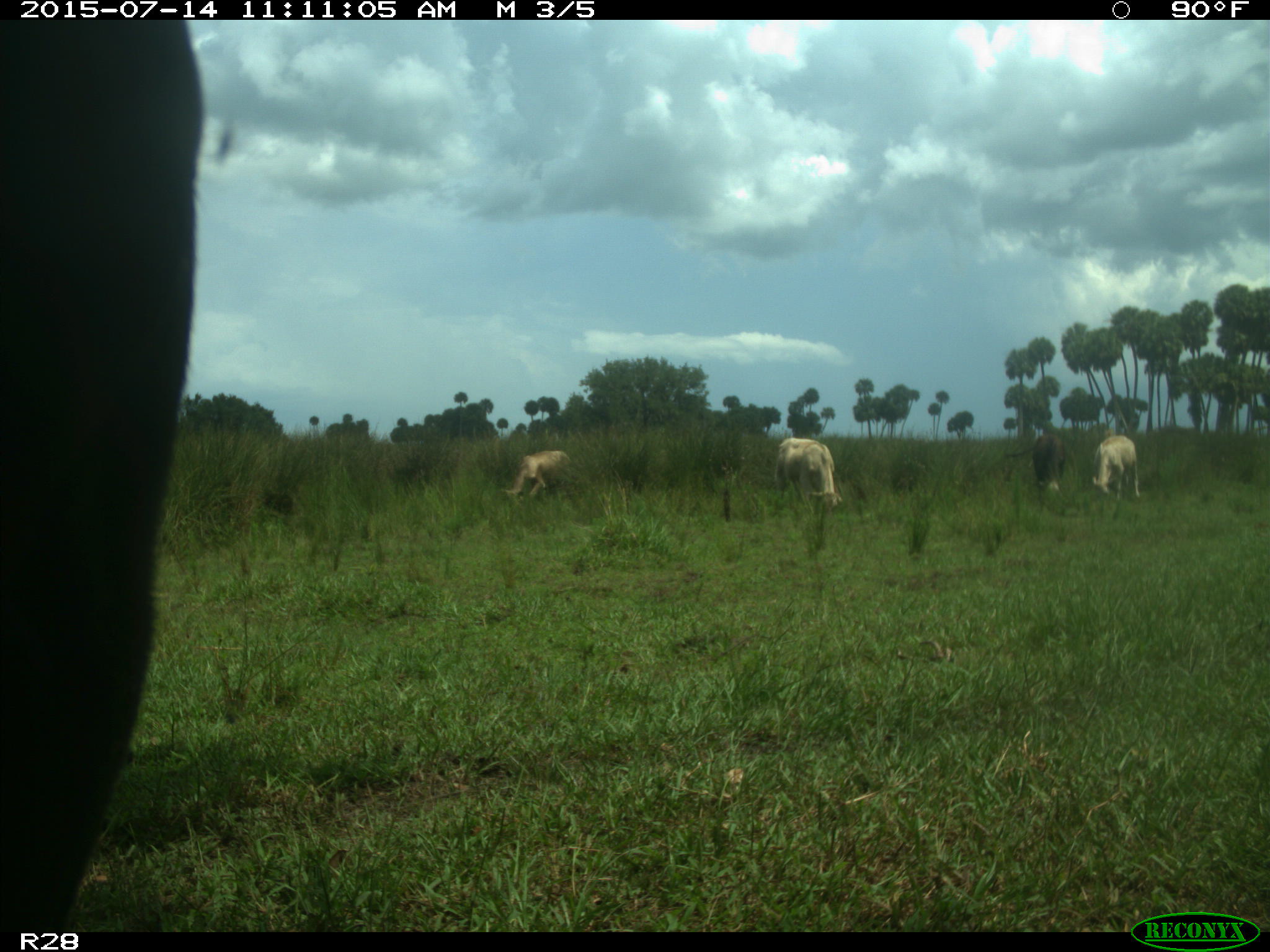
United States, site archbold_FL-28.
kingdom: Animalia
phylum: Chordata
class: Mammalia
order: Artiodactyla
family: Bovidae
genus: Bos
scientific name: Bos taurus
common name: domestic cow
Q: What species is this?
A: Bos taurus (domestic cow).